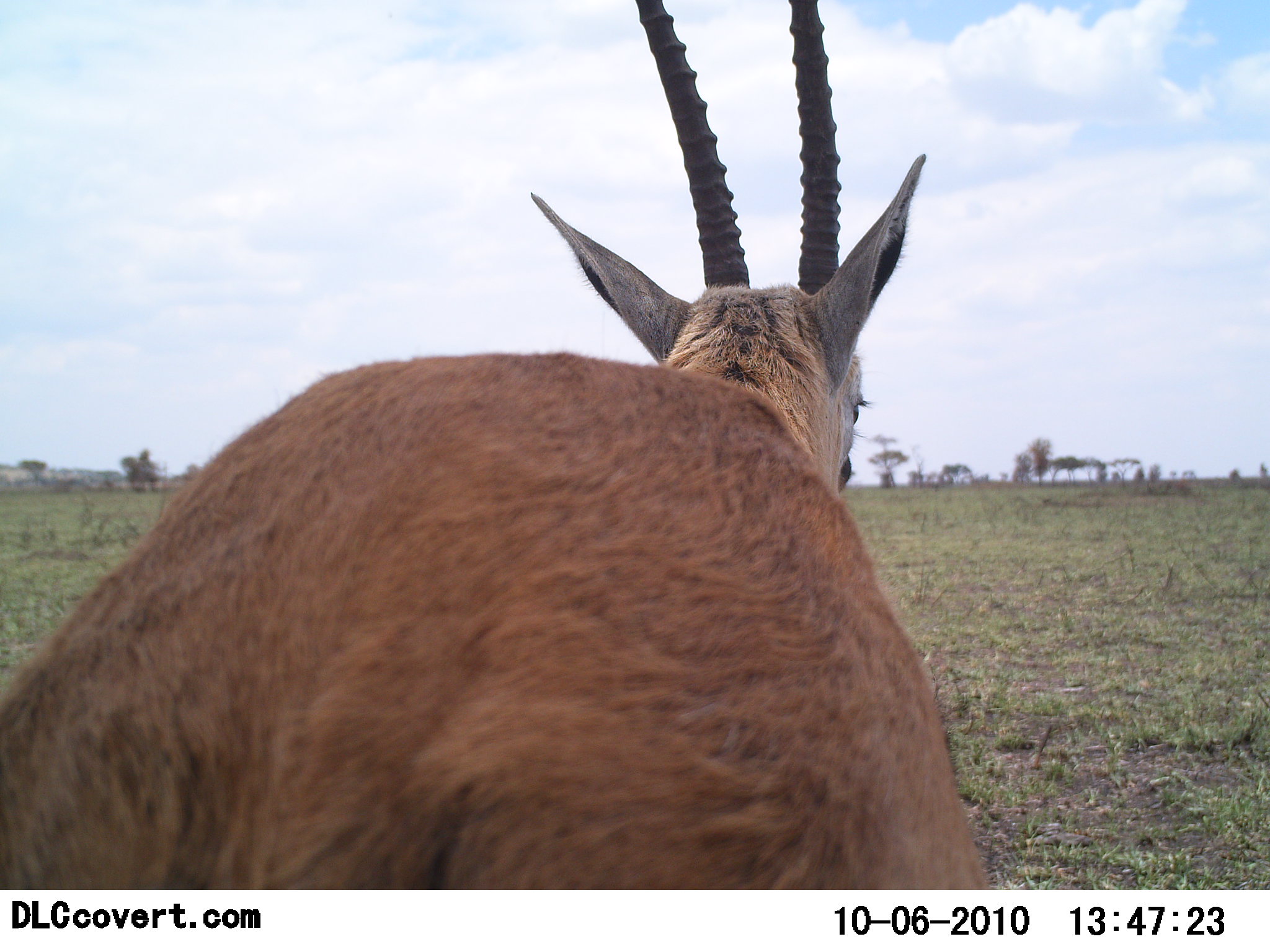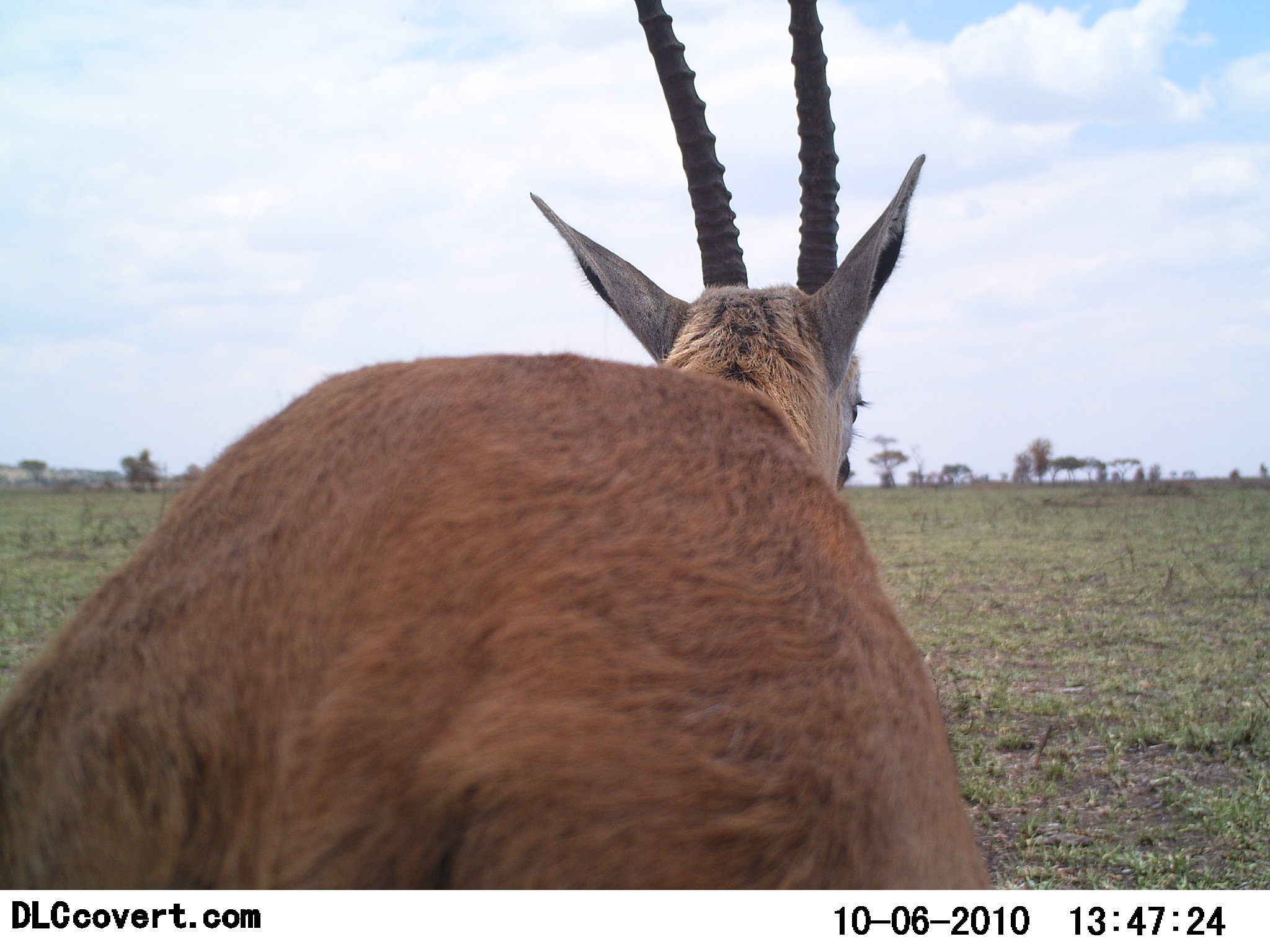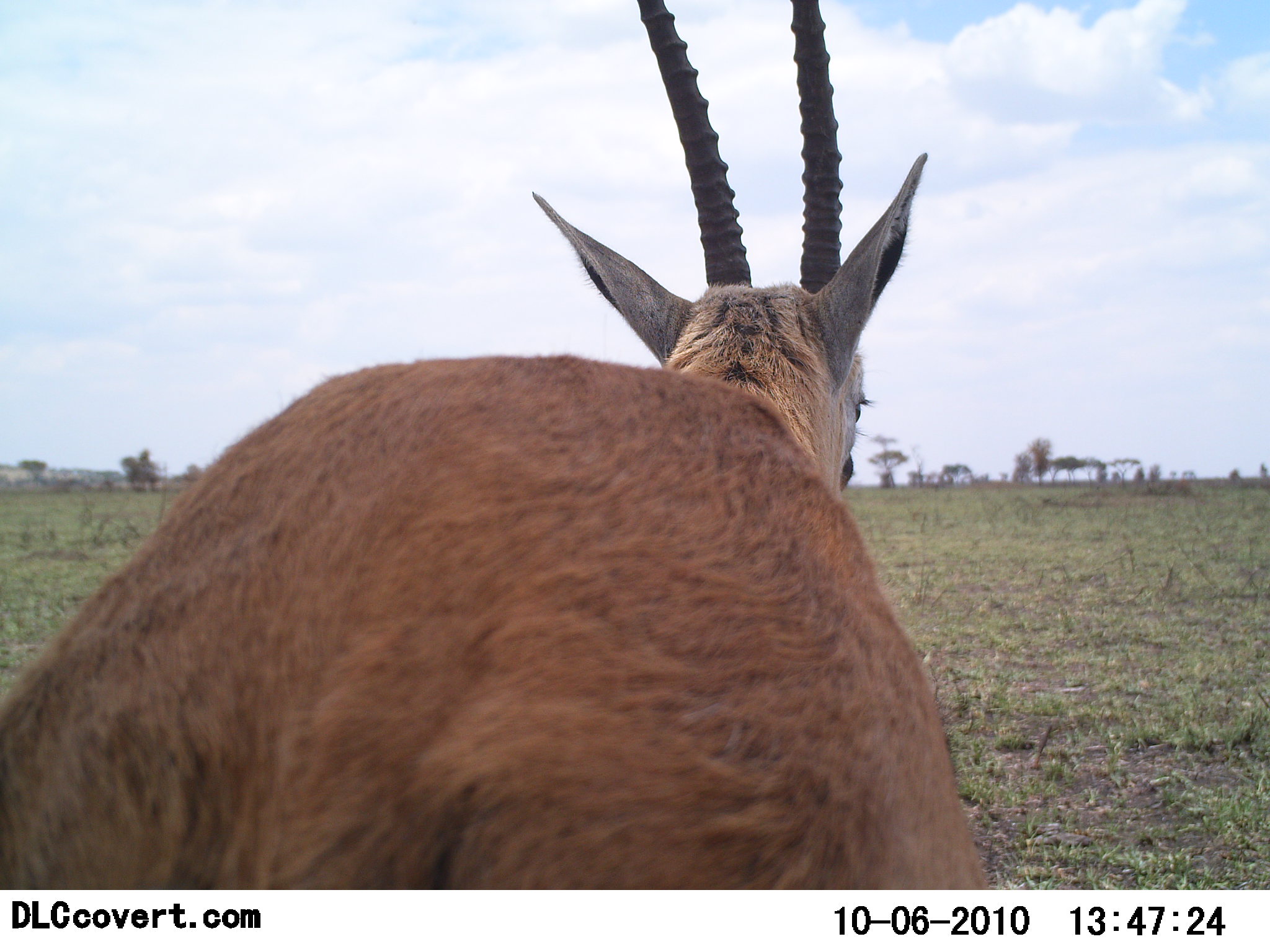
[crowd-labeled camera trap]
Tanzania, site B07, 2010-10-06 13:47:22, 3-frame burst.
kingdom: Animalia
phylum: Chordata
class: Mammalia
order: Artiodactyla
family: Bovidae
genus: Eudorcas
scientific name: Eudorcas thomsonii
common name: thomson's gazelle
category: gazellethomsons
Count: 1.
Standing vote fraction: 100%.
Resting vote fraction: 0%.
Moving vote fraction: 0%.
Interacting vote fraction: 0%.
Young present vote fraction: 0%.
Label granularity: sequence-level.